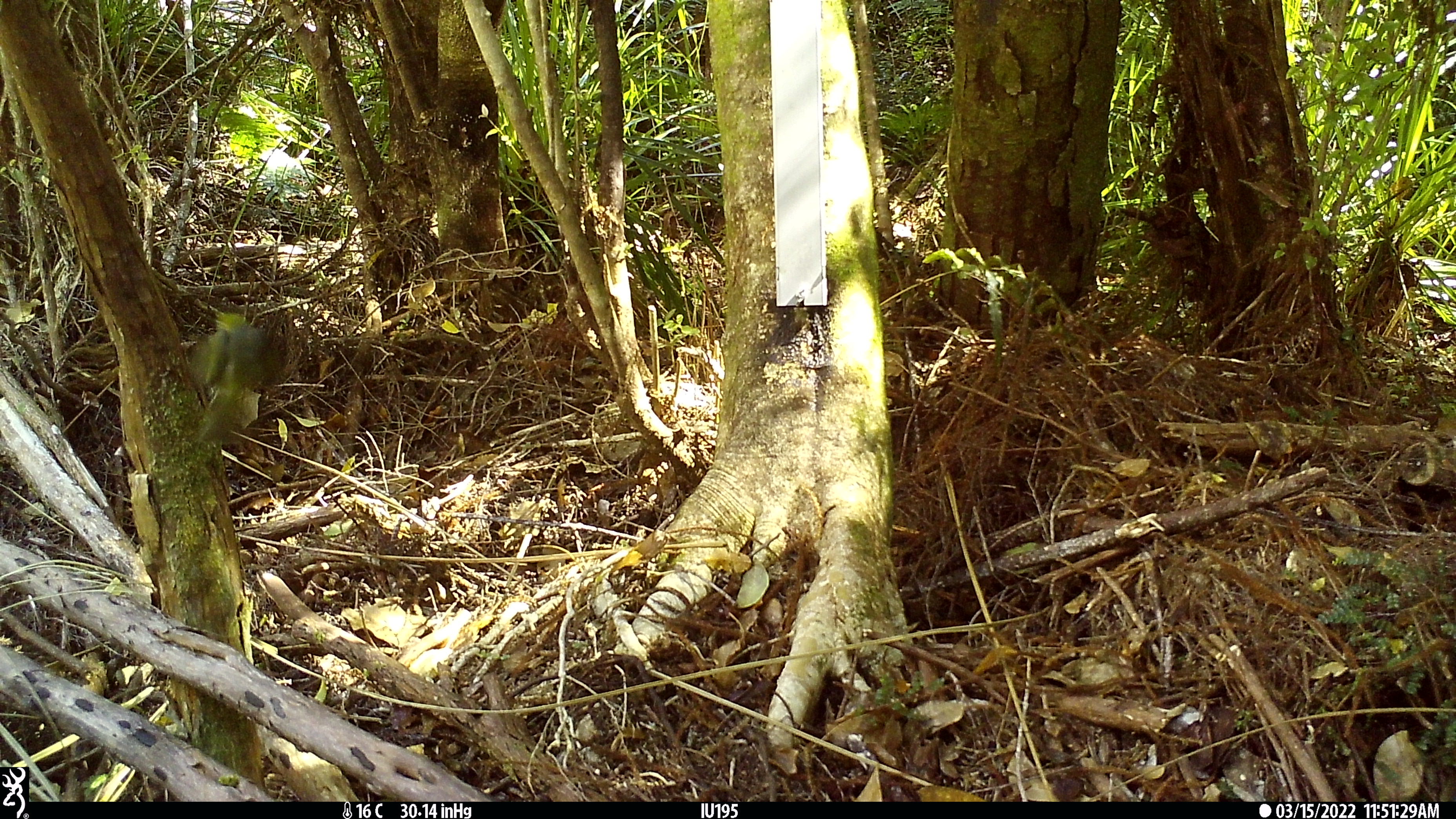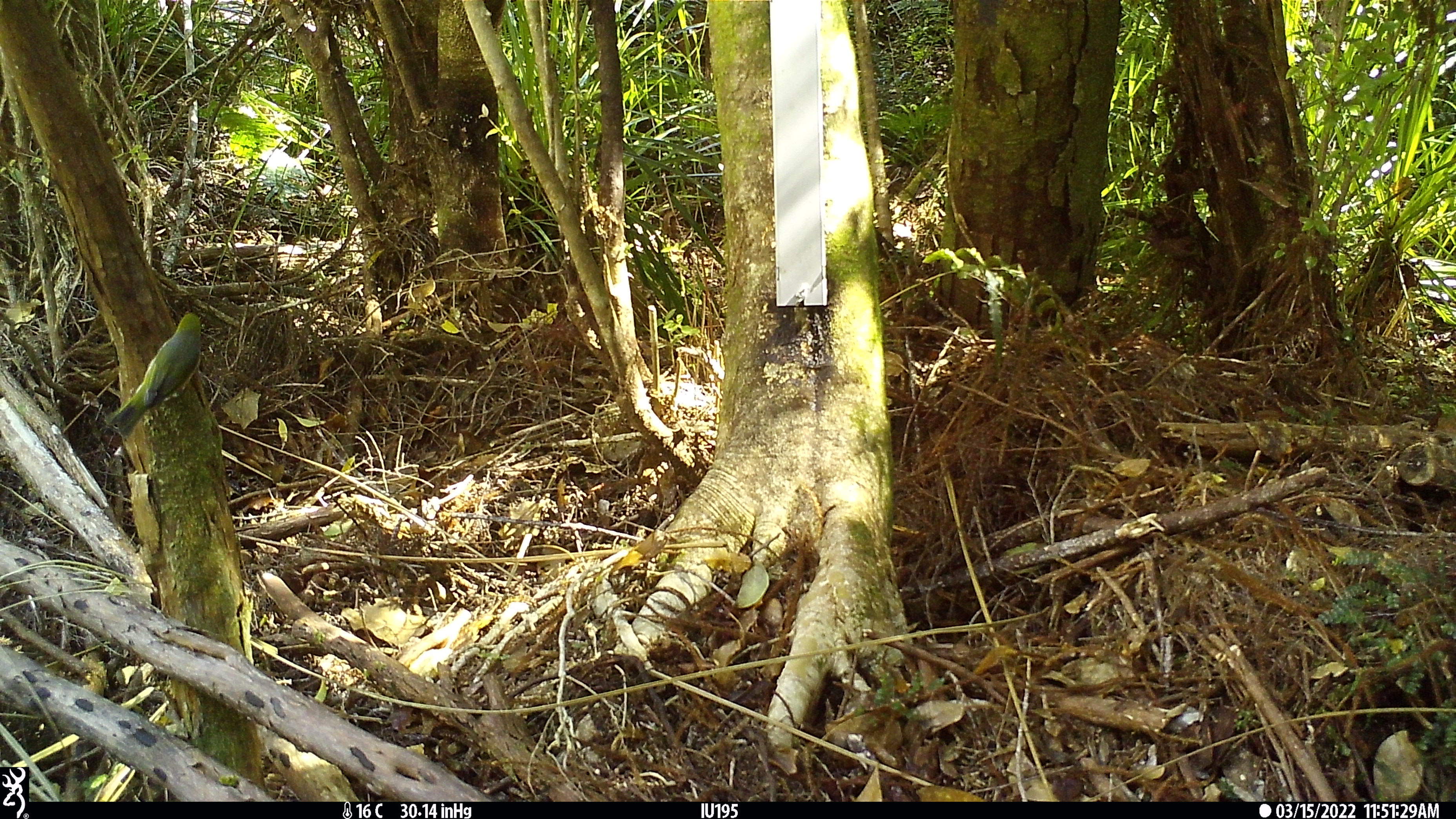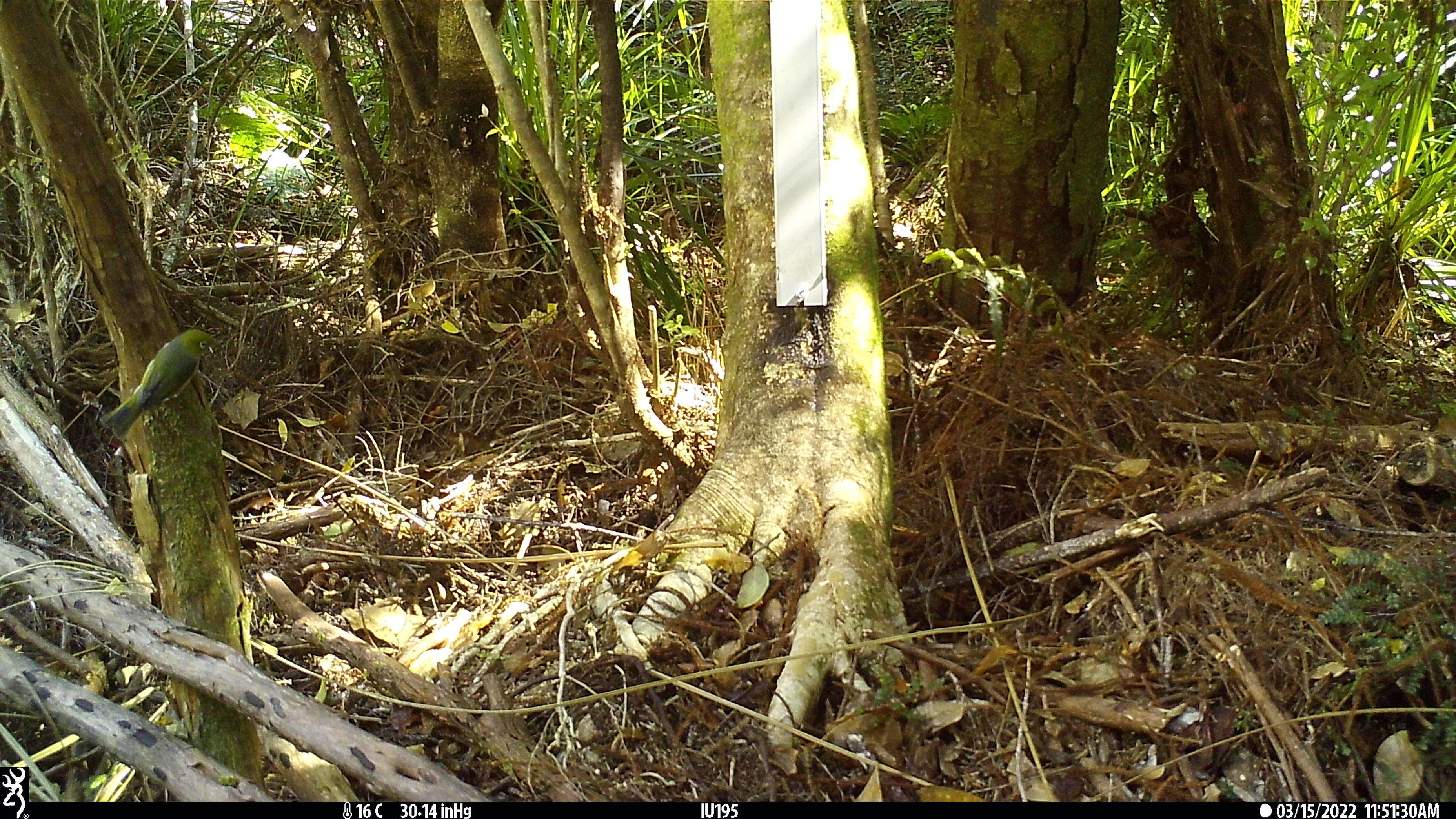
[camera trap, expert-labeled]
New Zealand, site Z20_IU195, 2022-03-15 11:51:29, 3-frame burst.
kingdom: Animalia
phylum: Chordata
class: Aves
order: Passeriformes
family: Zosteropidae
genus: Zosterops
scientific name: Zosterops lateralis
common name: silvereye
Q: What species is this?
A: Silvereye (Zosterops lateralis).